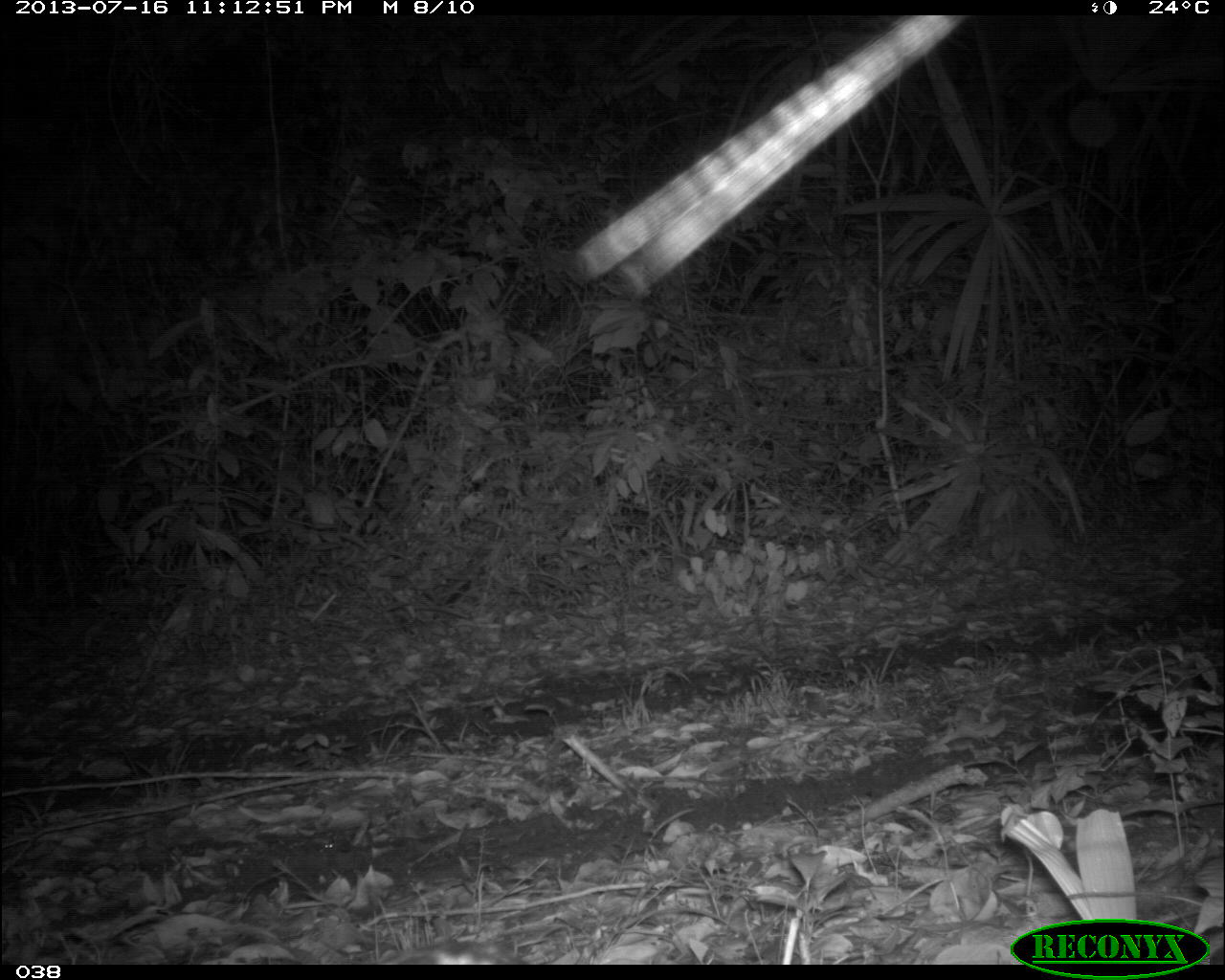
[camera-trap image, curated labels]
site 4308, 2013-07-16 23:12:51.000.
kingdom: Animalia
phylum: Chordata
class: Mammalia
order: Carnivora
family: Felidae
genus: Leopardus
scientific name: Leopardus pardalis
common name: ocelot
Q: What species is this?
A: Leopardus pardalis (ocelot).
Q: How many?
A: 1.